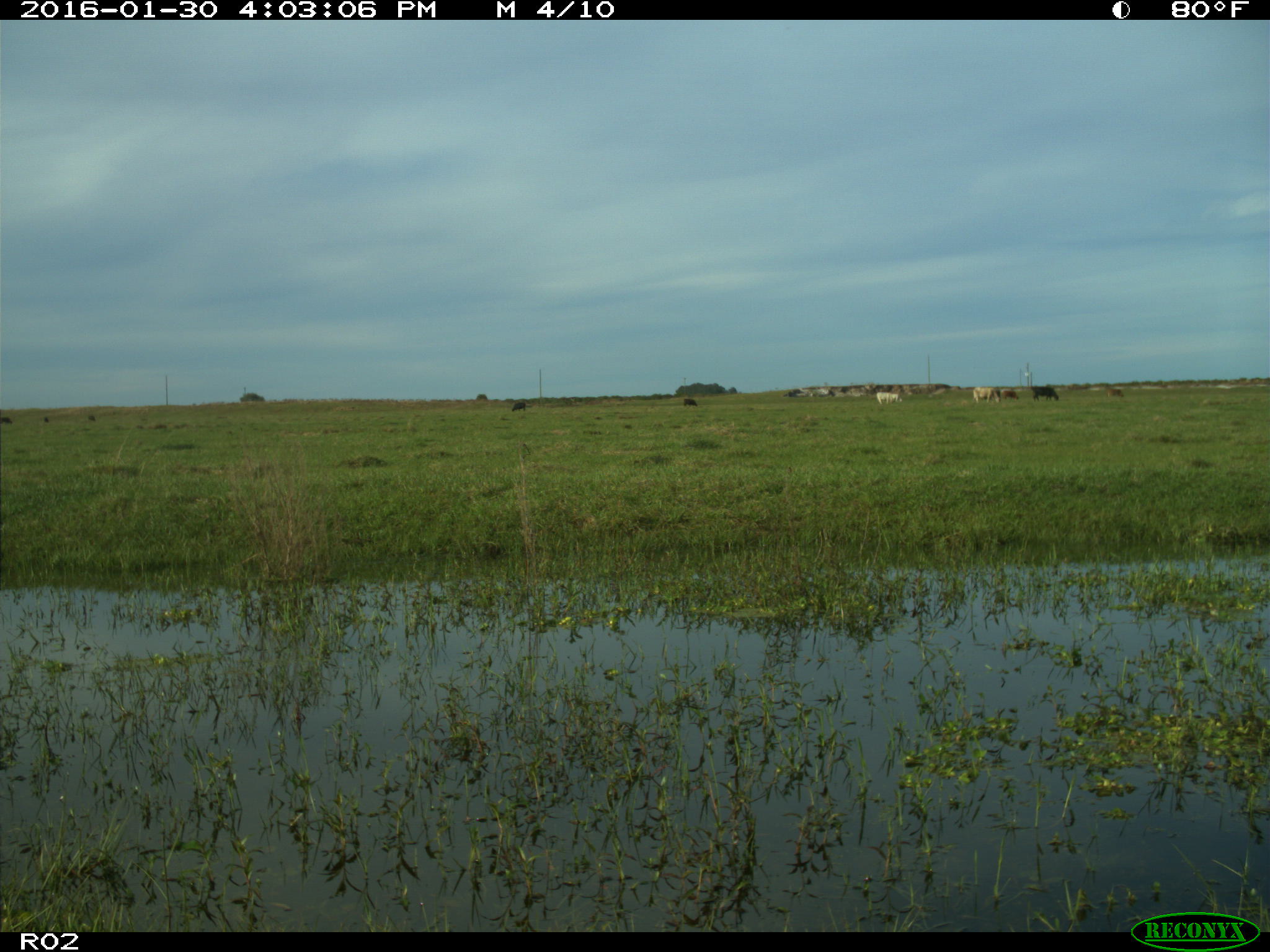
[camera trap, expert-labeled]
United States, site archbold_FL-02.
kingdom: Animalia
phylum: Chordata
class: Mammalia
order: Artiodactyla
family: Bovidae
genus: Bos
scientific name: Bos taurus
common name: domestic cow